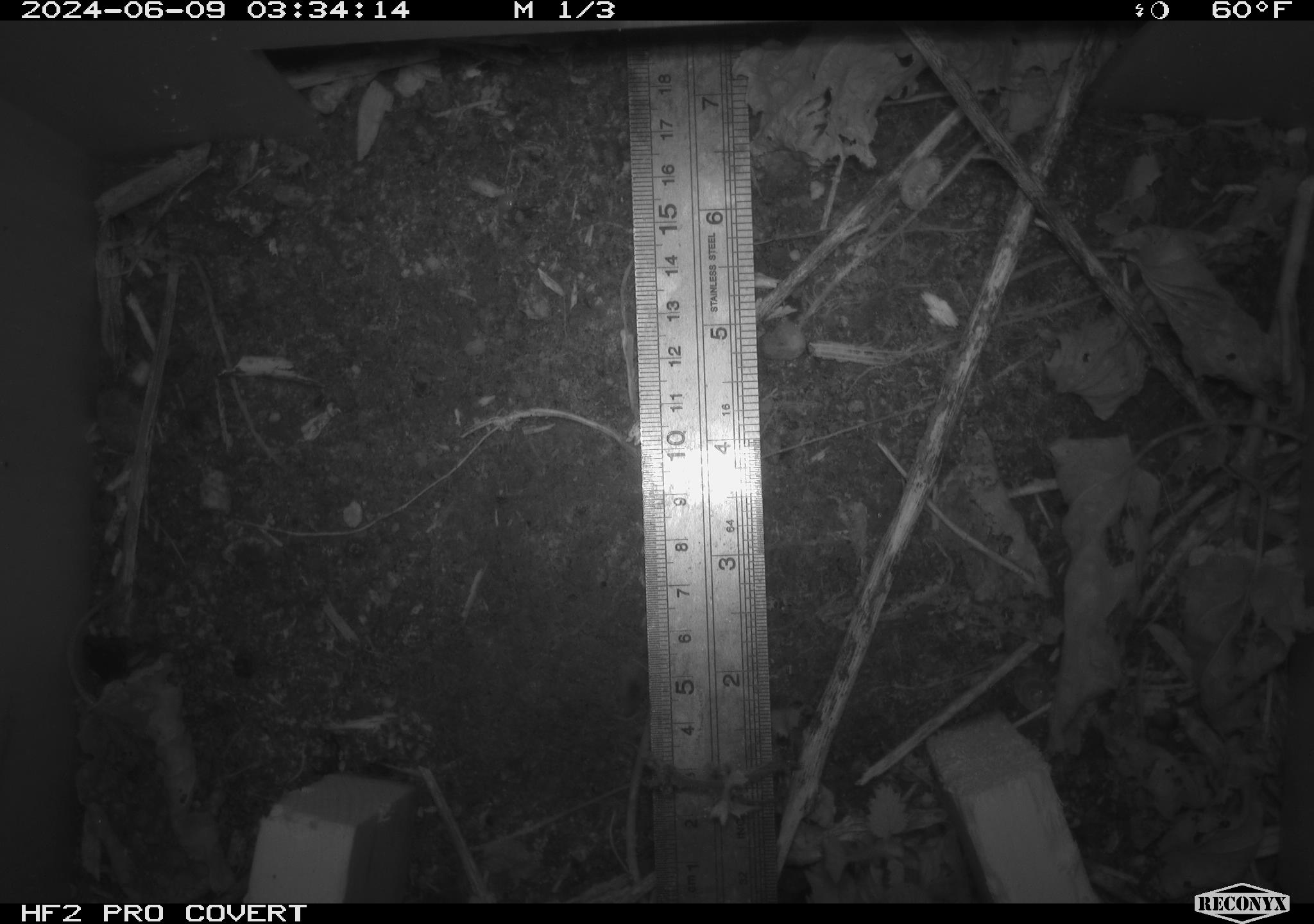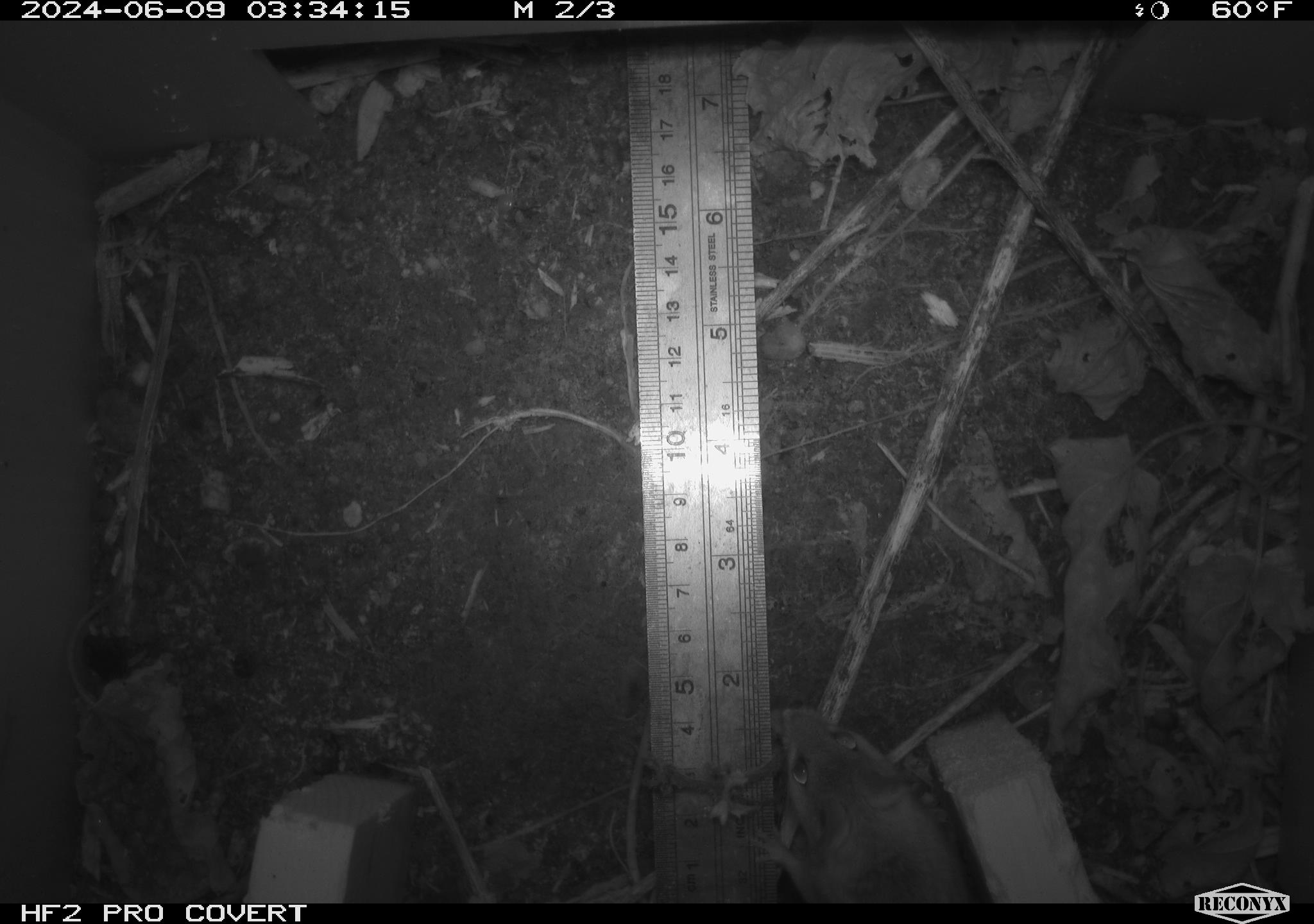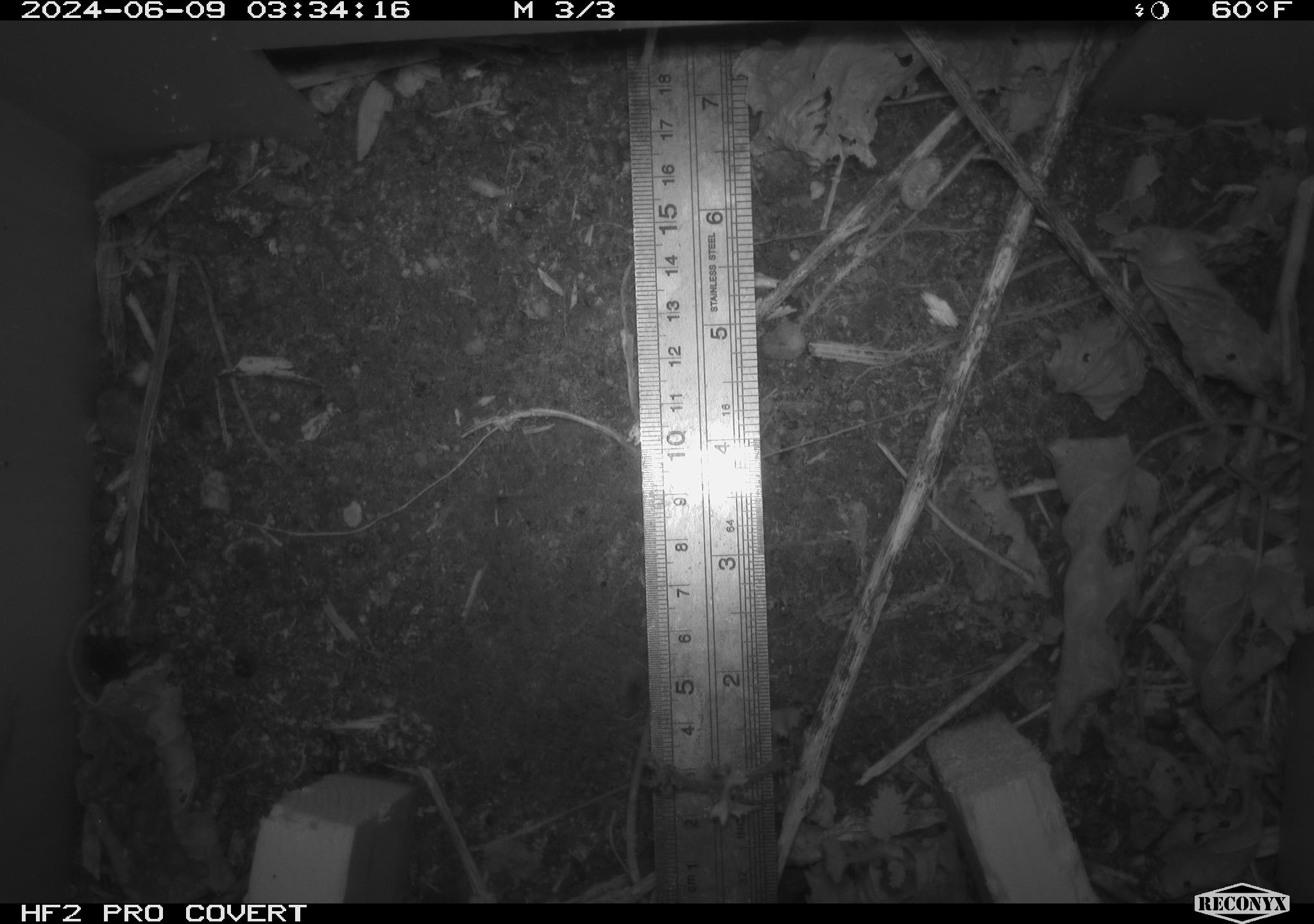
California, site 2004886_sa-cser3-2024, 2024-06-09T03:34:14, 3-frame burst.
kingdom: Animalia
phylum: Chordata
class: Mammalia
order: Rodentia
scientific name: Rodentia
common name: rodent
Rodent (Rodentia).